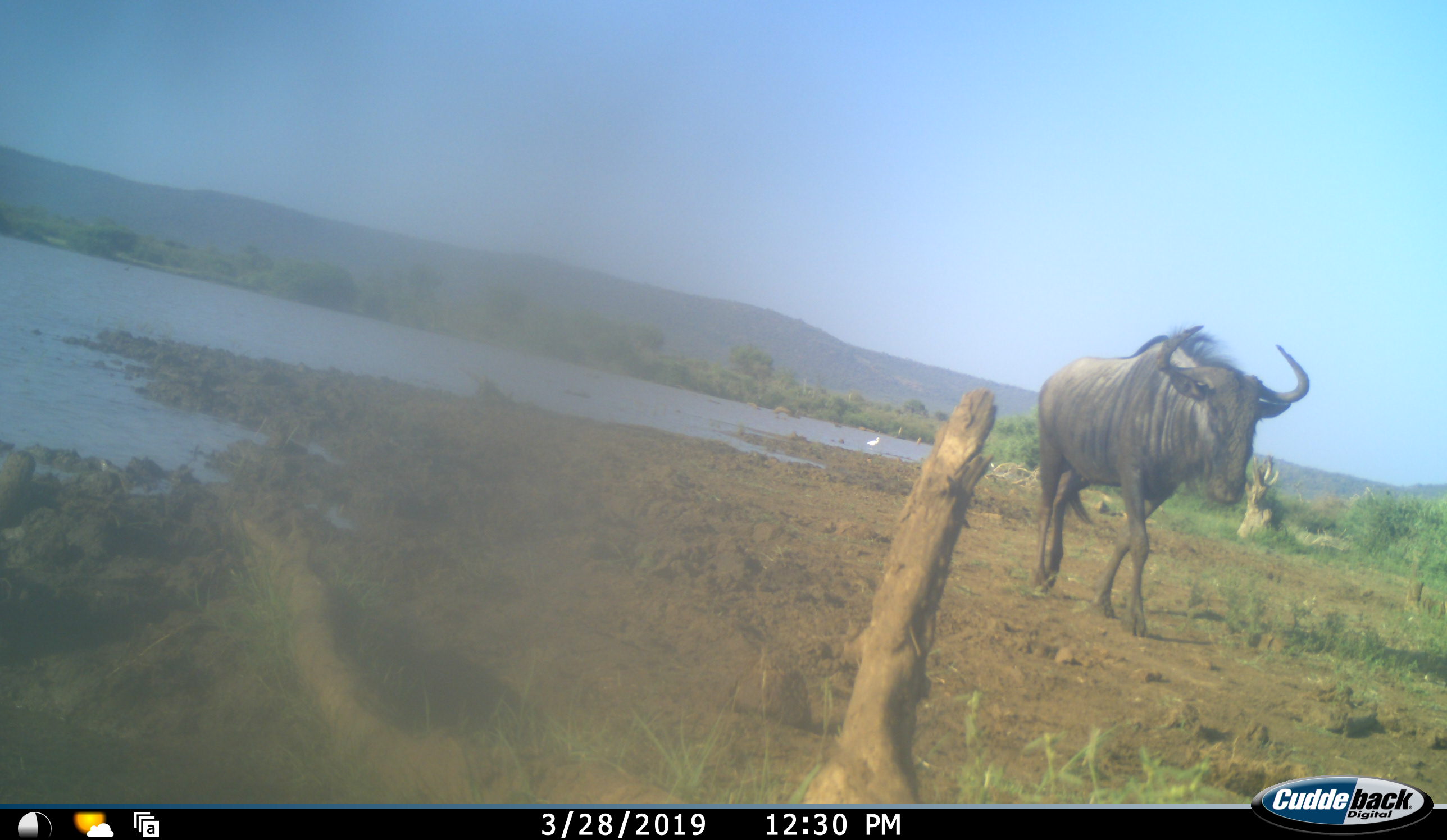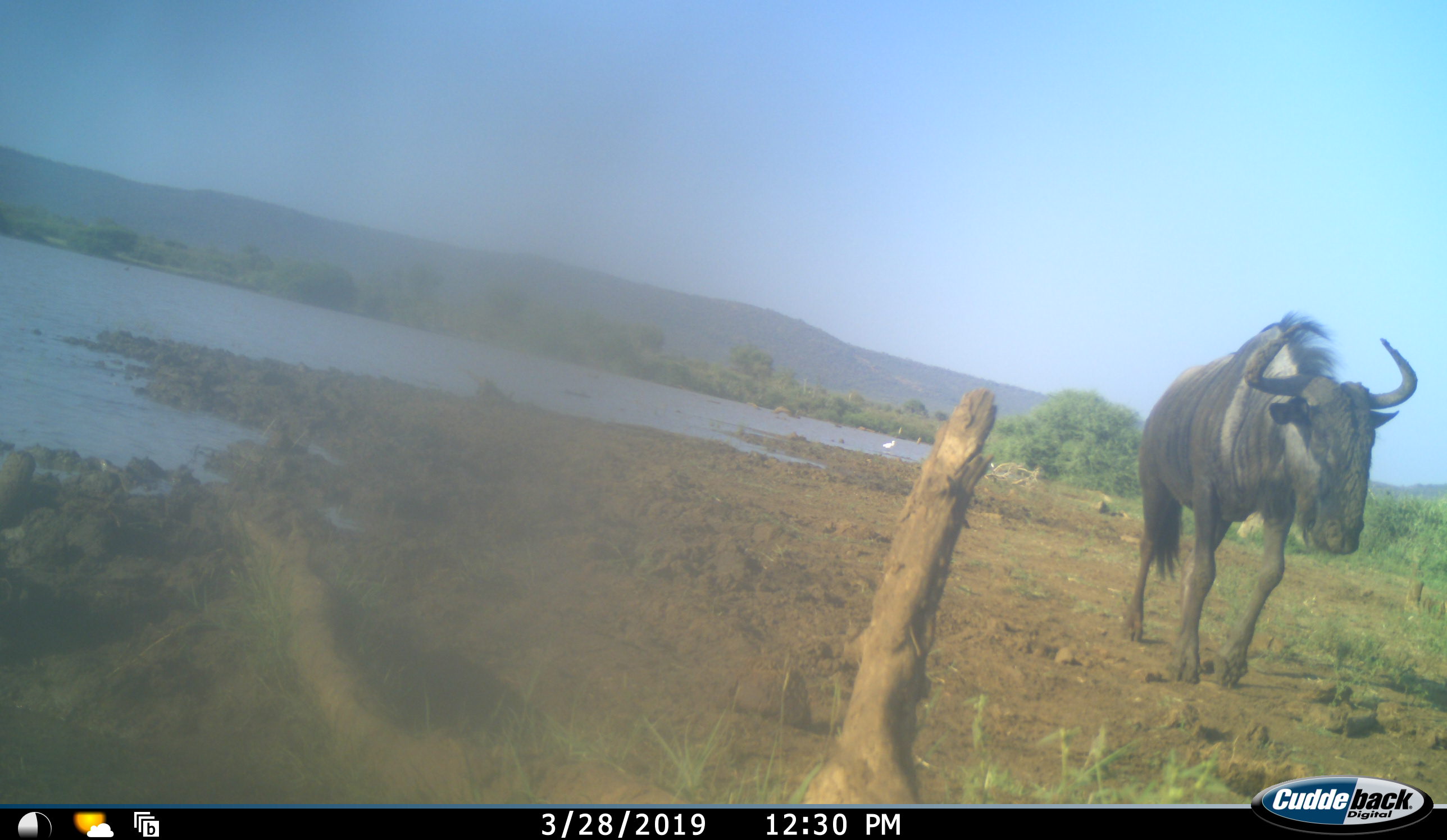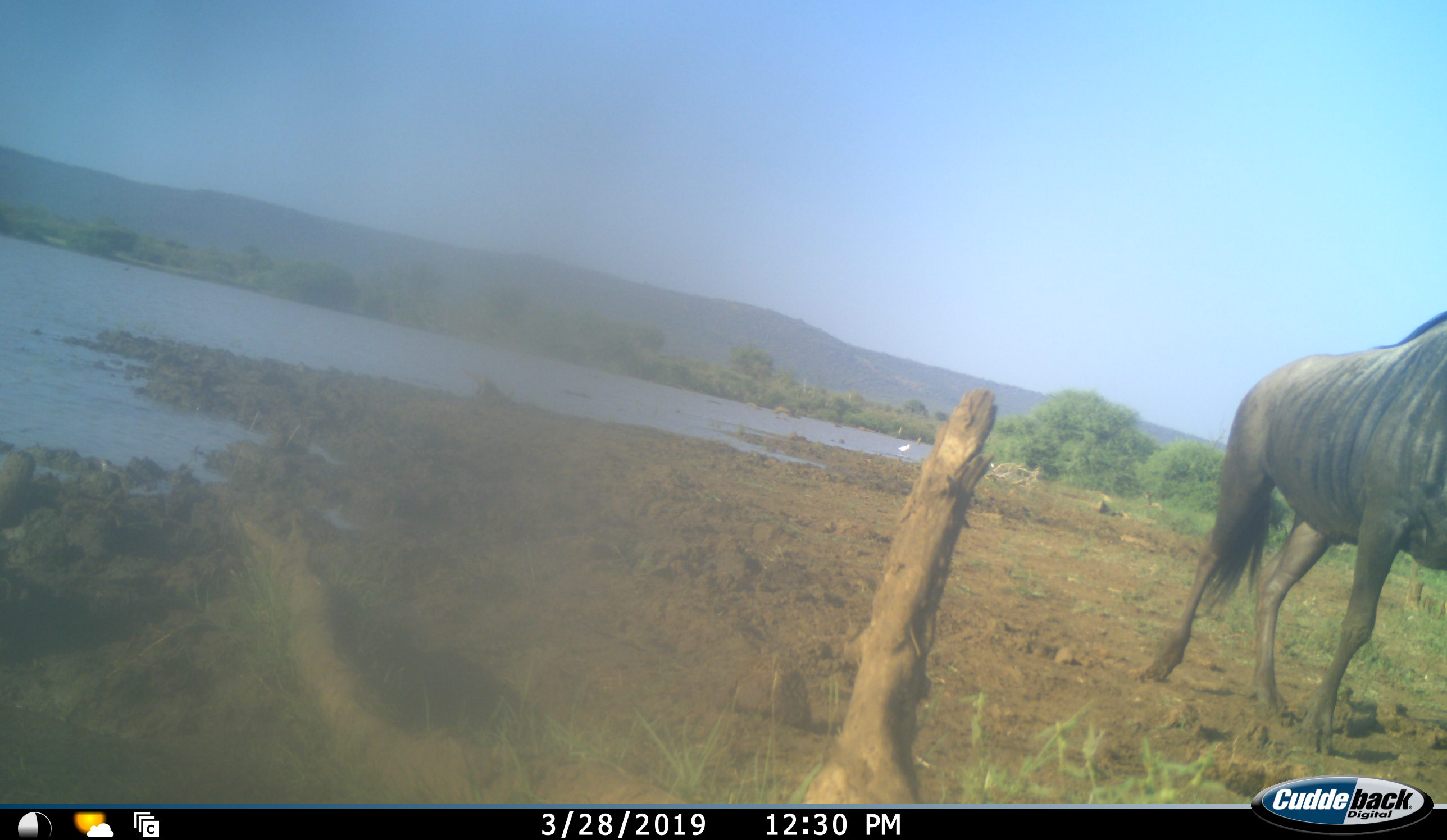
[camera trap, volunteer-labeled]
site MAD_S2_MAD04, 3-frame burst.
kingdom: Animalia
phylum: Chordata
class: Mammalia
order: Artiodactyla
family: Bovidae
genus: Connochaetes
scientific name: Connochaetes taurinus taurinus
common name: blue wildebeest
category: wildebeestblue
Wildebeestblue (blue wildebeest) (Connochaetes taurinus taurinus), count 1. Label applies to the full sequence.